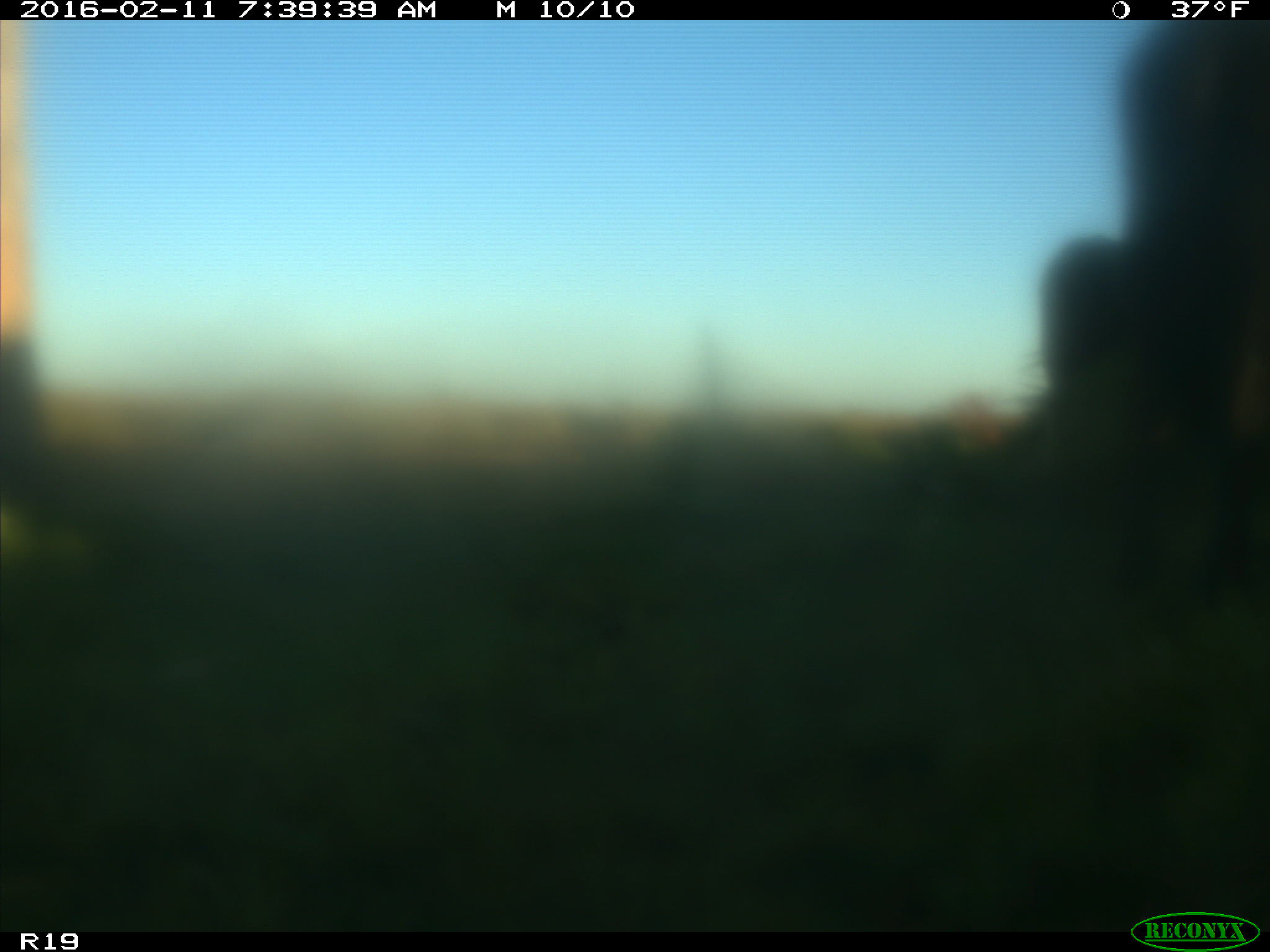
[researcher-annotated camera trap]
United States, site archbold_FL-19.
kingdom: Animalia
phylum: Chordata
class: Mammalia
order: Artiodactyla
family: Bovidae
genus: Bos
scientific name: Bos taurus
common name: domestic cow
Bos taurus (domestic cow).